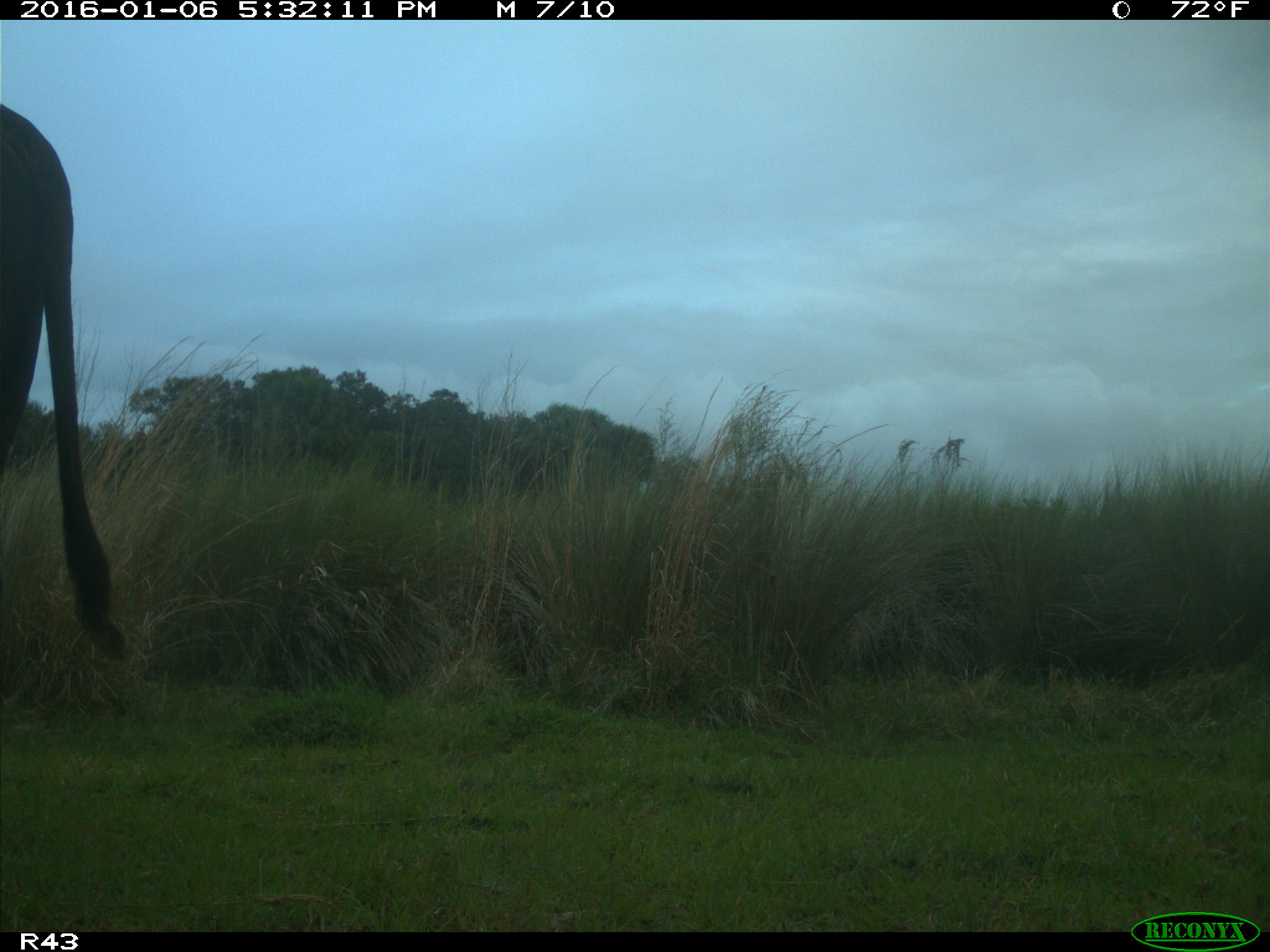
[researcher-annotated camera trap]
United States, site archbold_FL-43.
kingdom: Animalia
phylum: Chordata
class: Mammalia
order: Artiodactyla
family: Bovidae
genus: Bos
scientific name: Bos taurus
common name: domestic cow